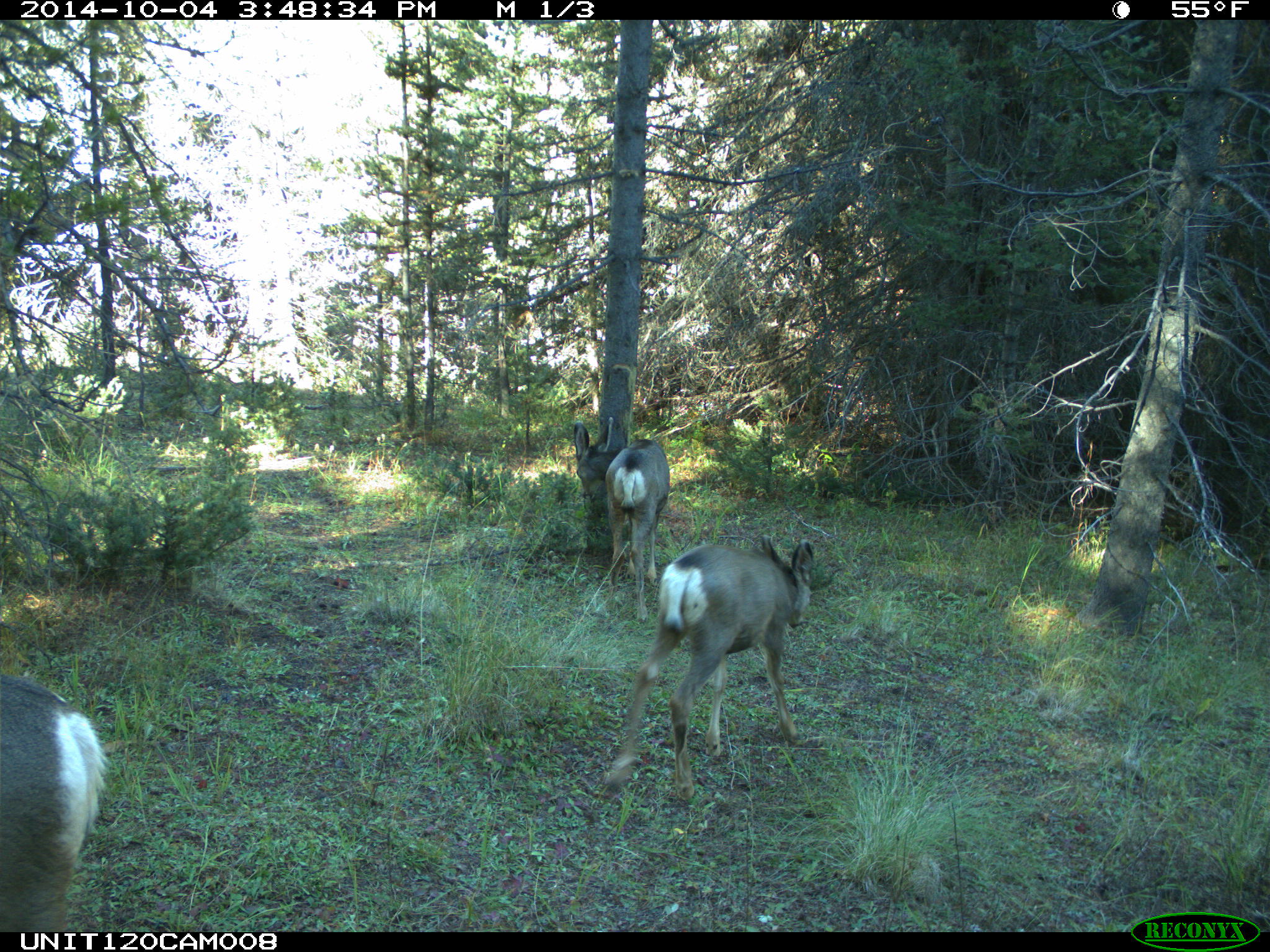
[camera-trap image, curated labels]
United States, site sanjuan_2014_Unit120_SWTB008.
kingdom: Animalia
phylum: Chordata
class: Mammalia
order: Artiodactyla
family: Cervidae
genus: Odocoileus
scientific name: Odocoileus hemionus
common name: mule deer